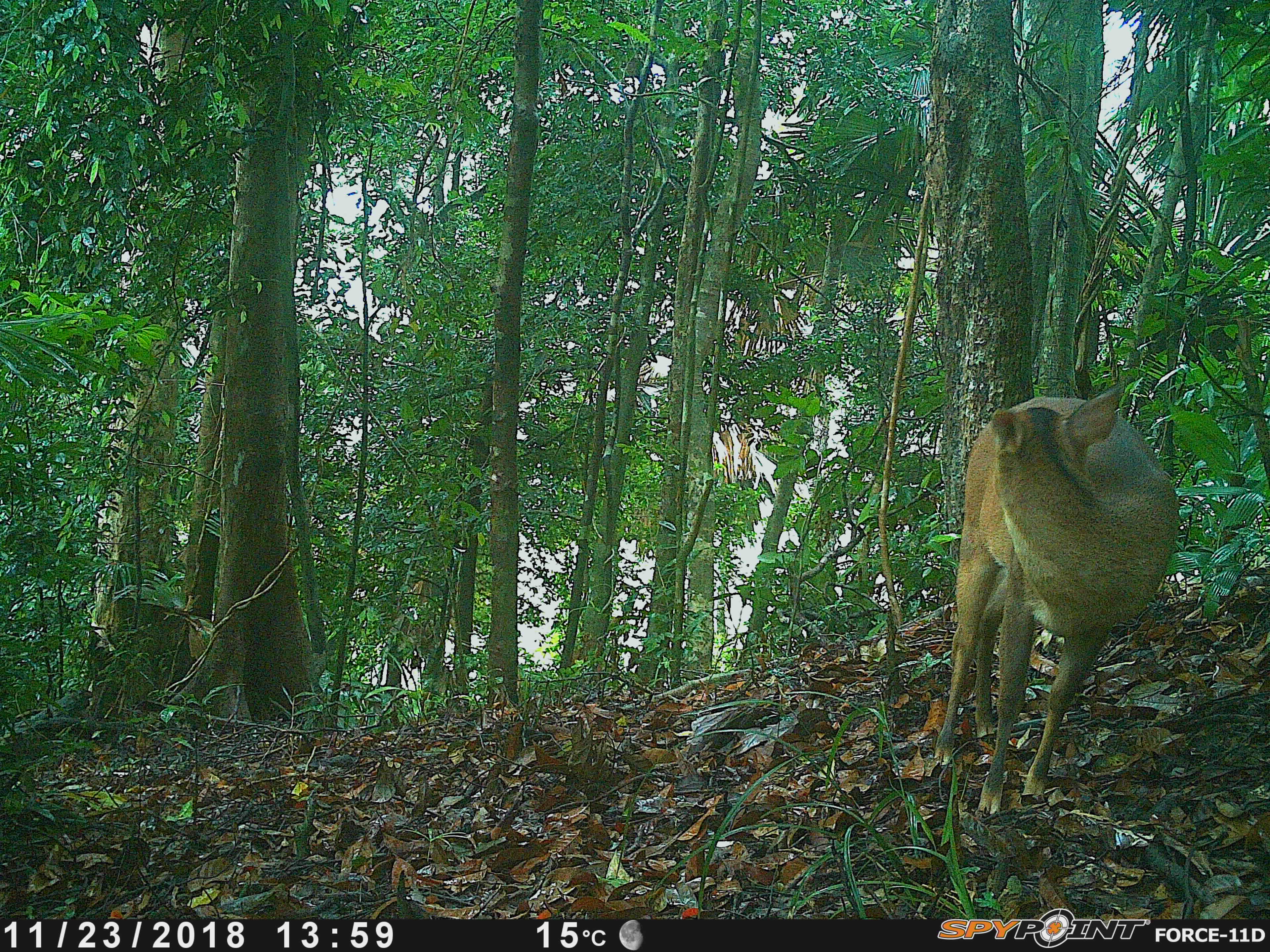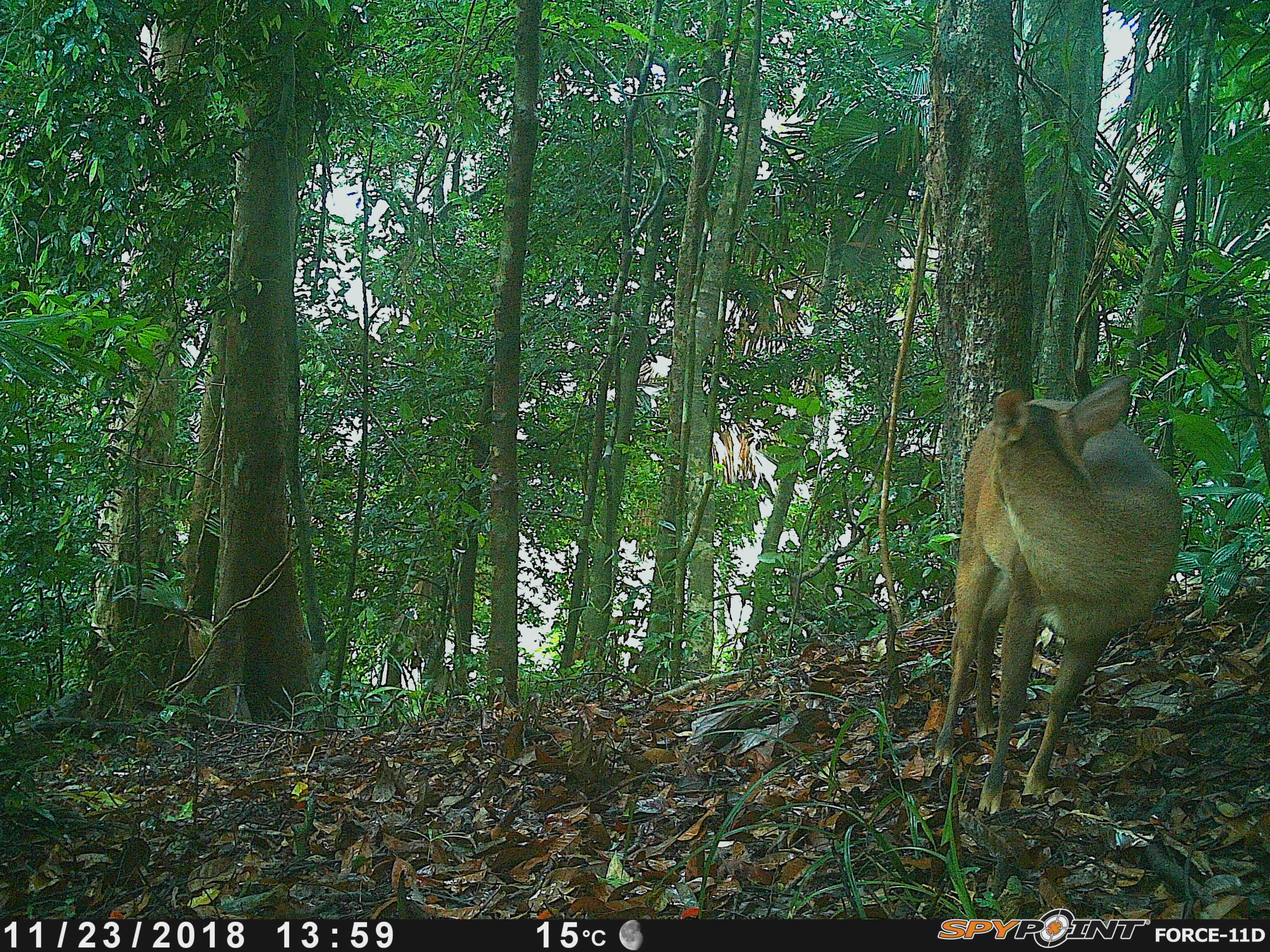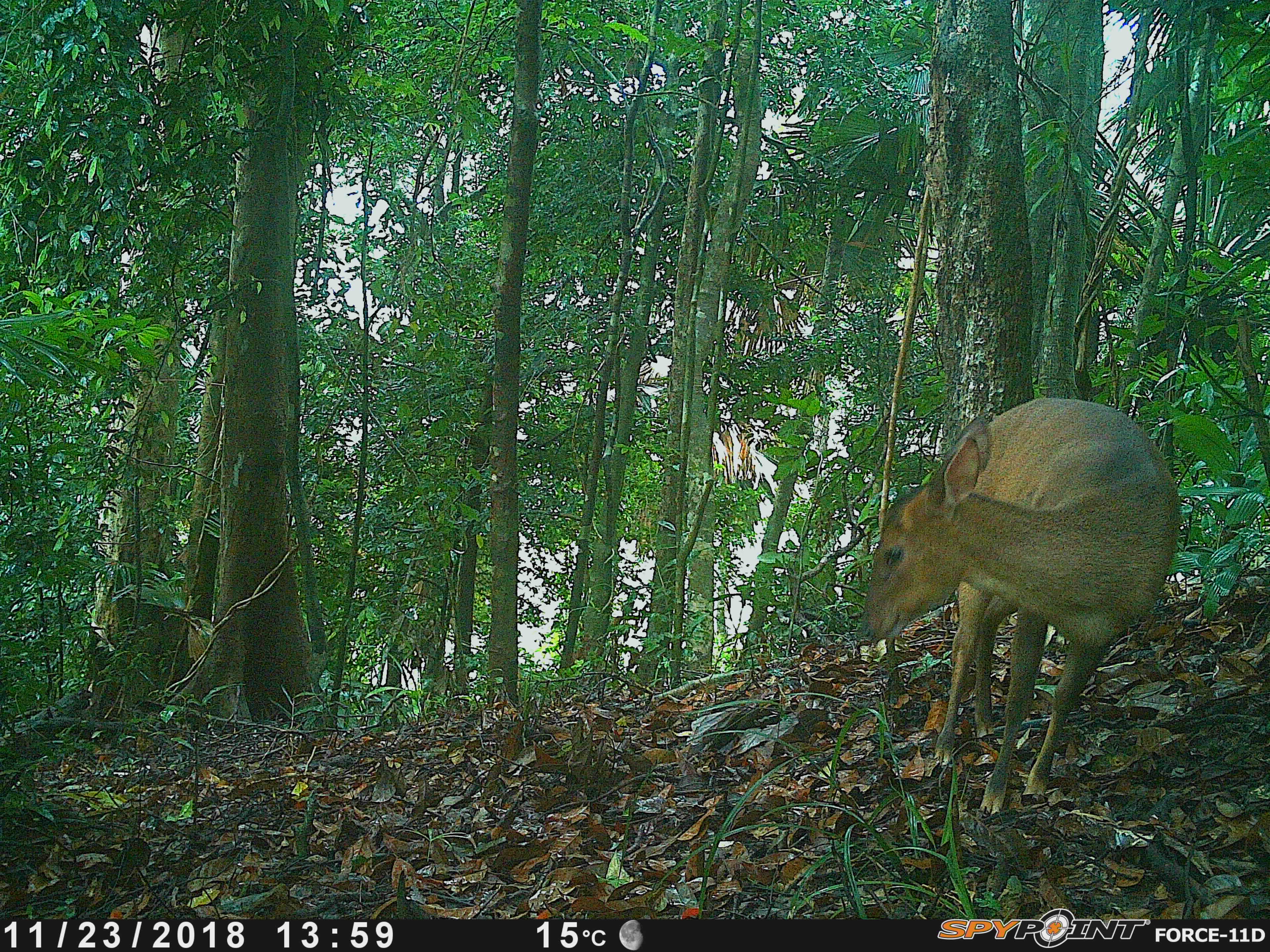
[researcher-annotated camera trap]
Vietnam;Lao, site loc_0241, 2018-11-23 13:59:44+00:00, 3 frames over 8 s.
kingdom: Animalia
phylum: Chordata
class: Mammalia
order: Artiodactyla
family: Cervidae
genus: Muntiacus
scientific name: Muntiacus vuquangensis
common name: large-antlered muntjac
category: large antlered muntjac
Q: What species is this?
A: Large antlered muntjac (large-antlered muntjac) (Muntiacus vuquangensis).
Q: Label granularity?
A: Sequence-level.